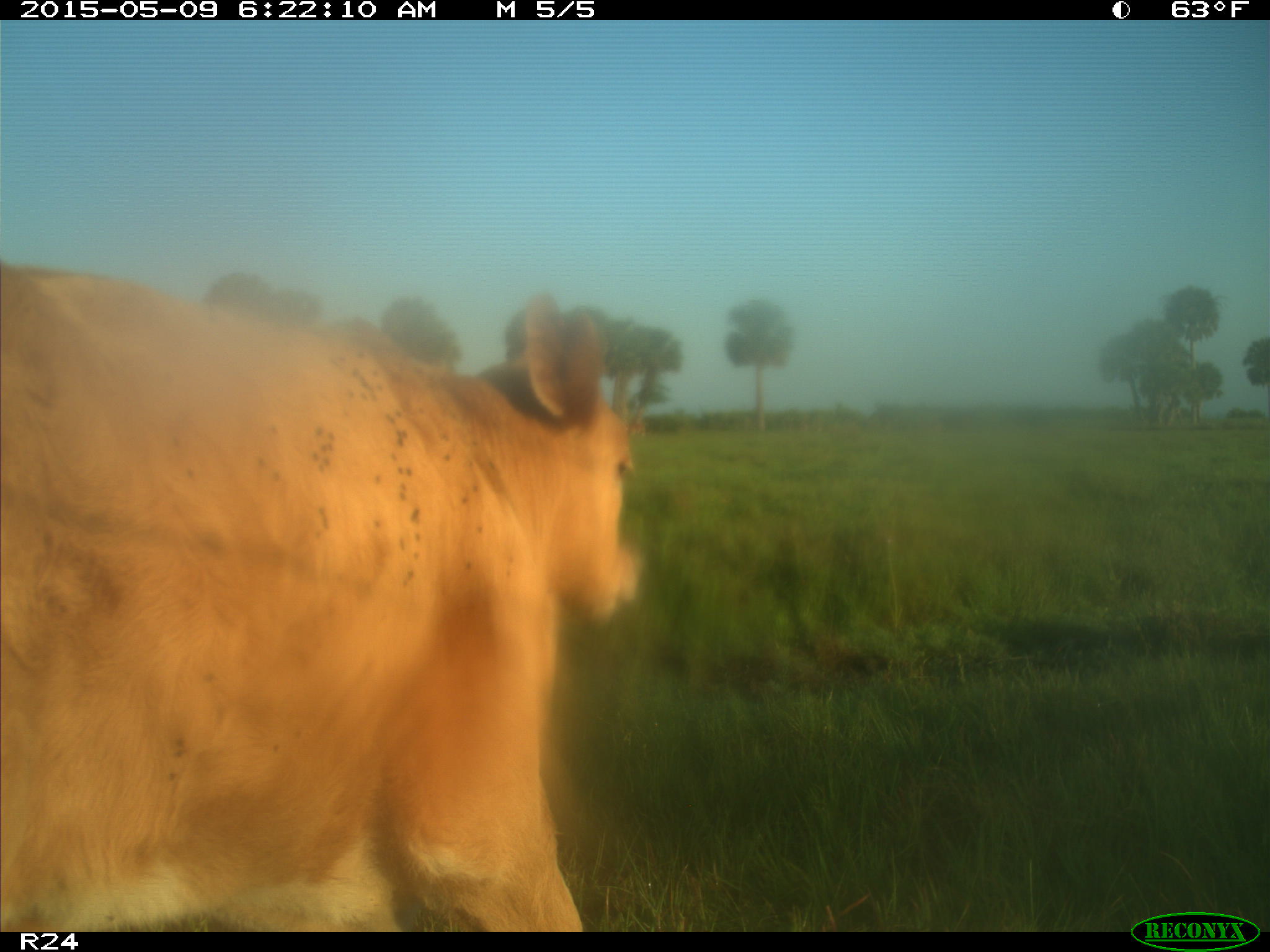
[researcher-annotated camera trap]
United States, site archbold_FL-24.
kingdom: Animalia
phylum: Chordata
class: Mammalia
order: Artiodactyla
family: Bovidae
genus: Bos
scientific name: Bos taurus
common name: domestic cow